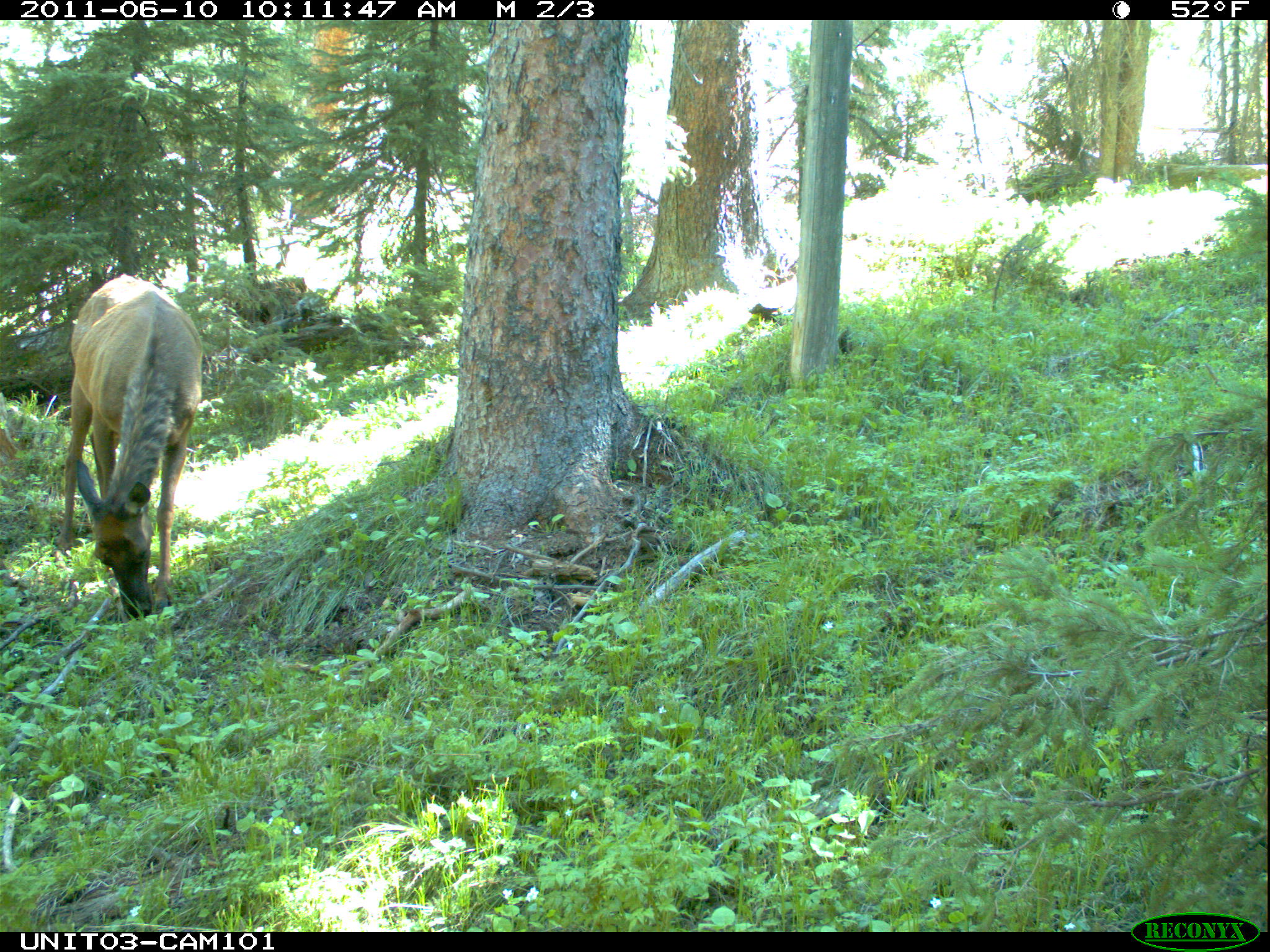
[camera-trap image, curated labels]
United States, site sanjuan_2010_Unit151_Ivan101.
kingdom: Animalia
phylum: Chordata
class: Mammalia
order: Artiodactyla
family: Cervidae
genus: Cervus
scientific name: Cervus elaphus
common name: red deer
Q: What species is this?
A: Cervus elaphus (red deer).